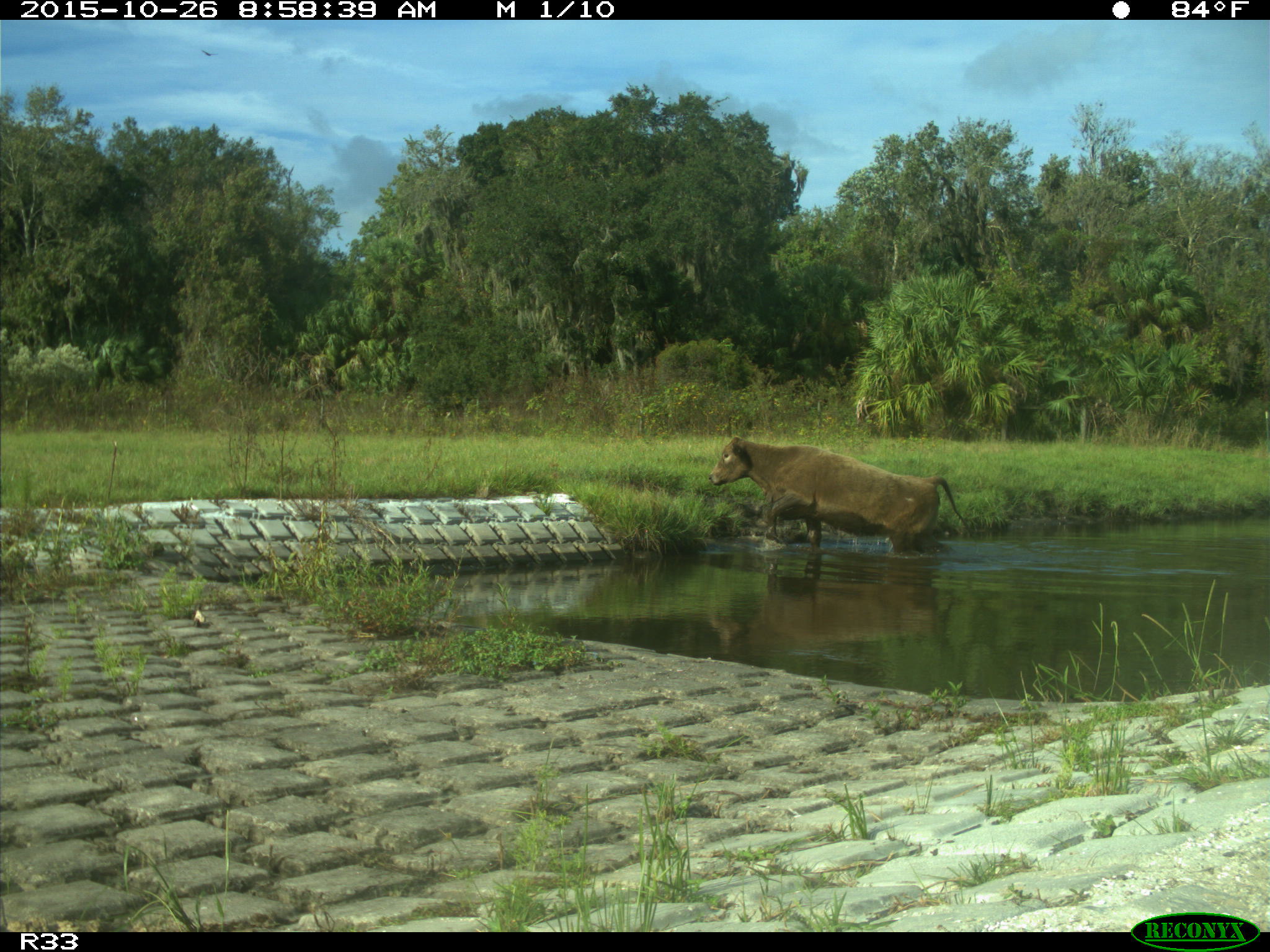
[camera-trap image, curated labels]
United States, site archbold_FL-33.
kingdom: Animalia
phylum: Chordata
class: Mammalia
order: Artiodactyla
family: Bovidae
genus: Bos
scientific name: Bos taurus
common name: domestic cow